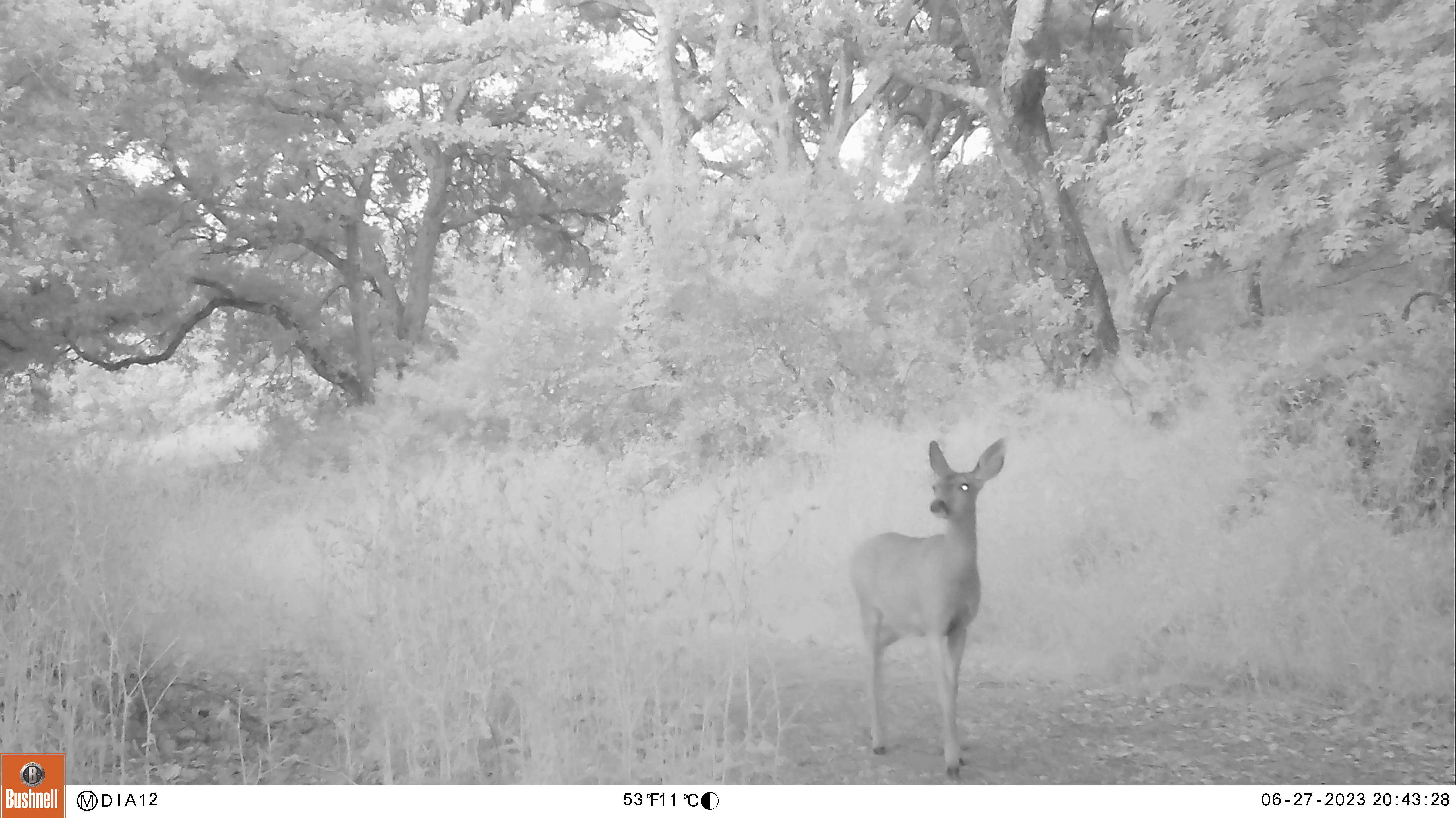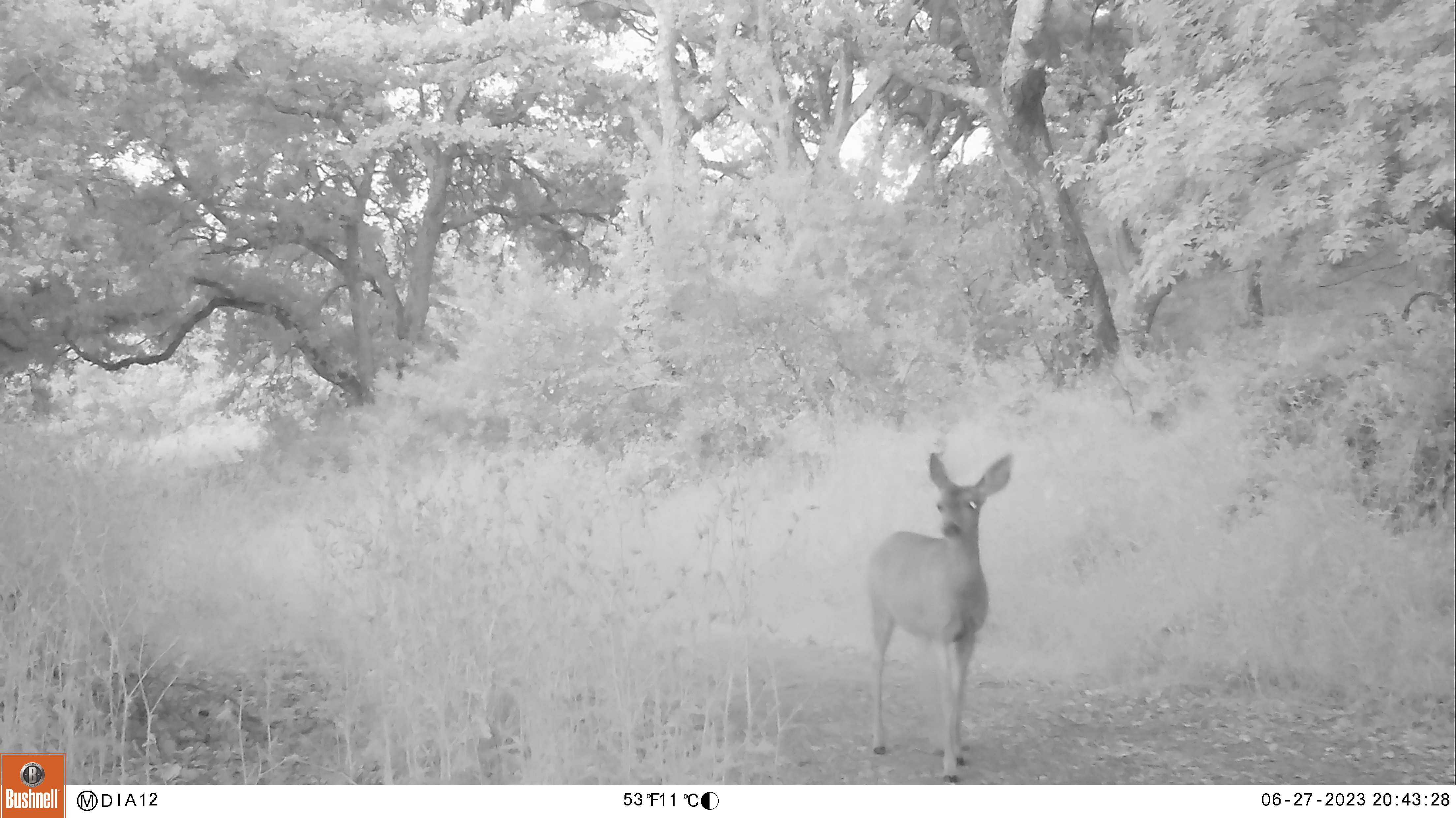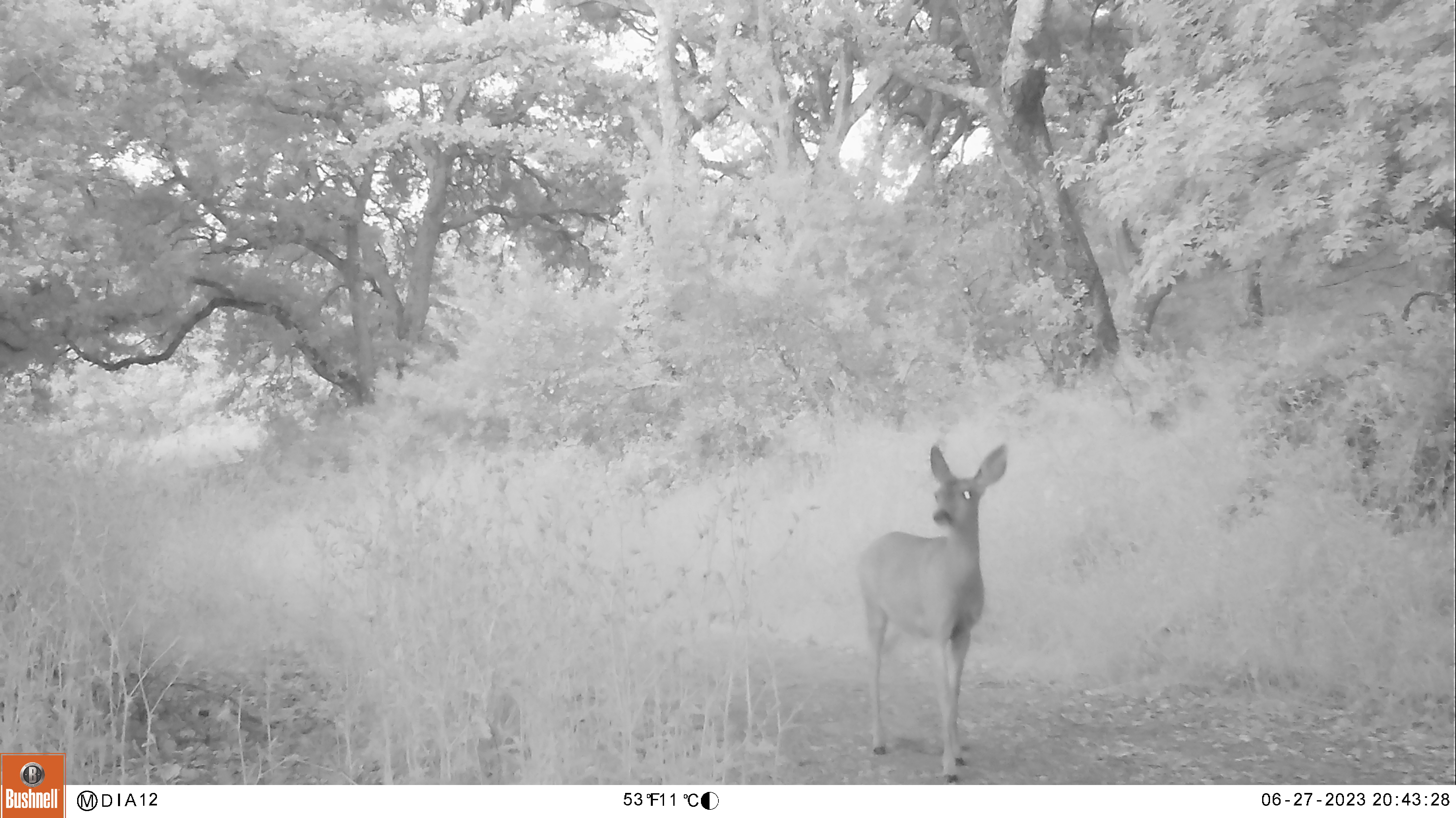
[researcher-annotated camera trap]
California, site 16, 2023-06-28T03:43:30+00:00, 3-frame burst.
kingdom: Animalia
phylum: Chordata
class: Mammalia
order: Artiodactyla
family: Cervidae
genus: Odocoileus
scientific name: Odocoileus hemionus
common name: mule deer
Mule deer (Odocoileus hemionus).